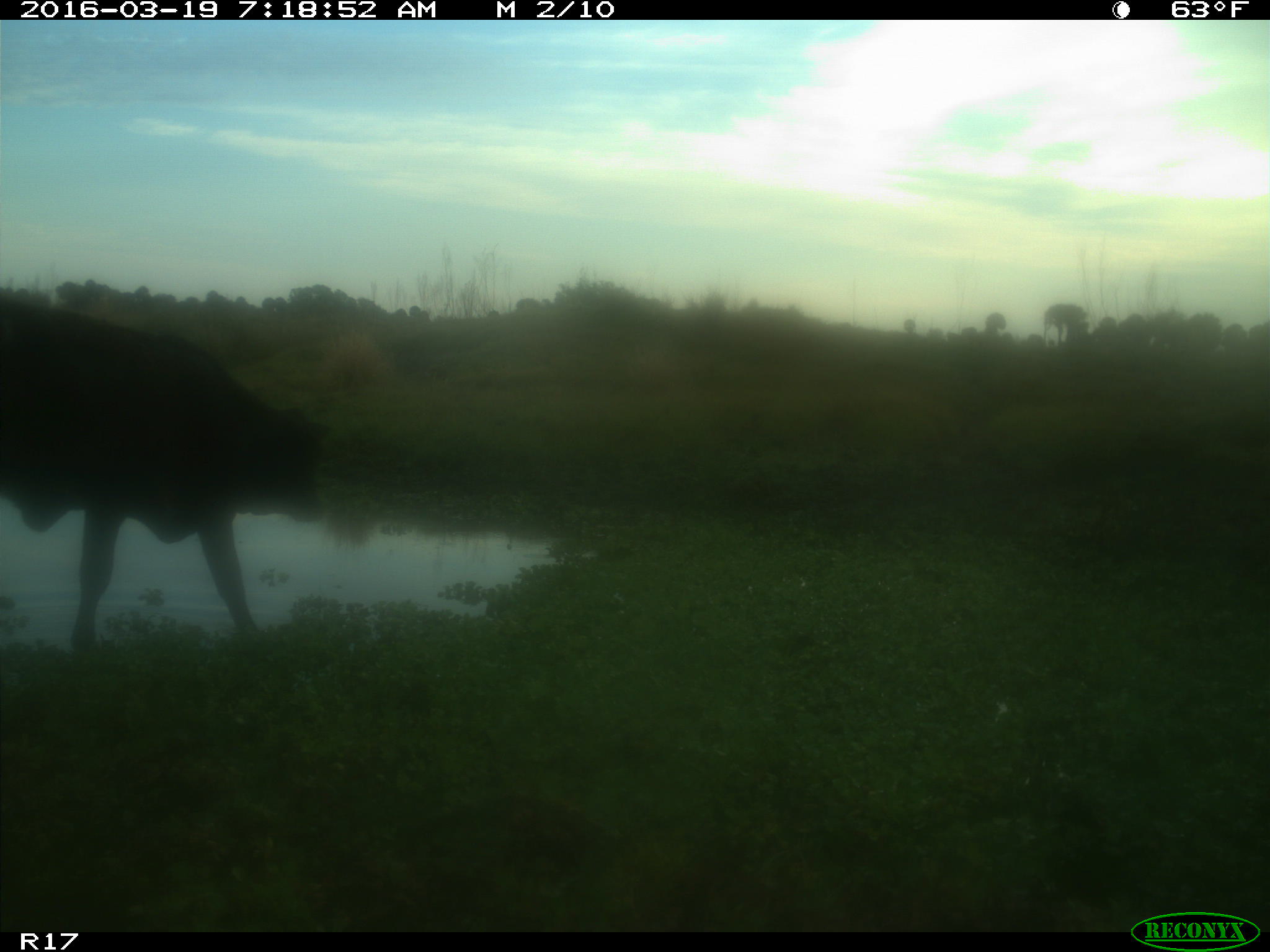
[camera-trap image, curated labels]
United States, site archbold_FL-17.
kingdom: Animalia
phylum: Chordata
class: Mammalia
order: Artiodactyla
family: Bovidae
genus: Bos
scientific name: Bos taurus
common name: domestic cow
Bos taurus (domestic cow).